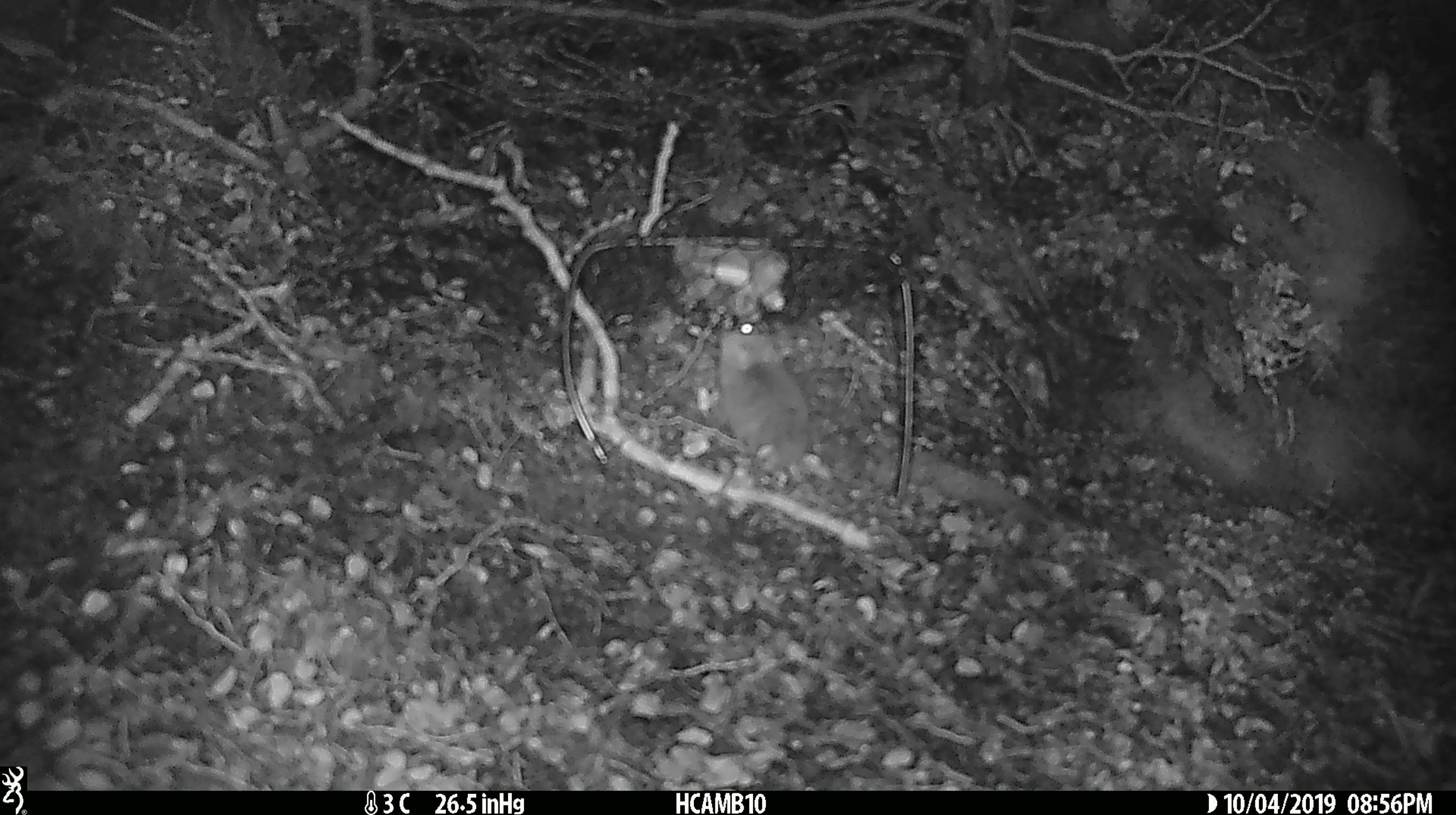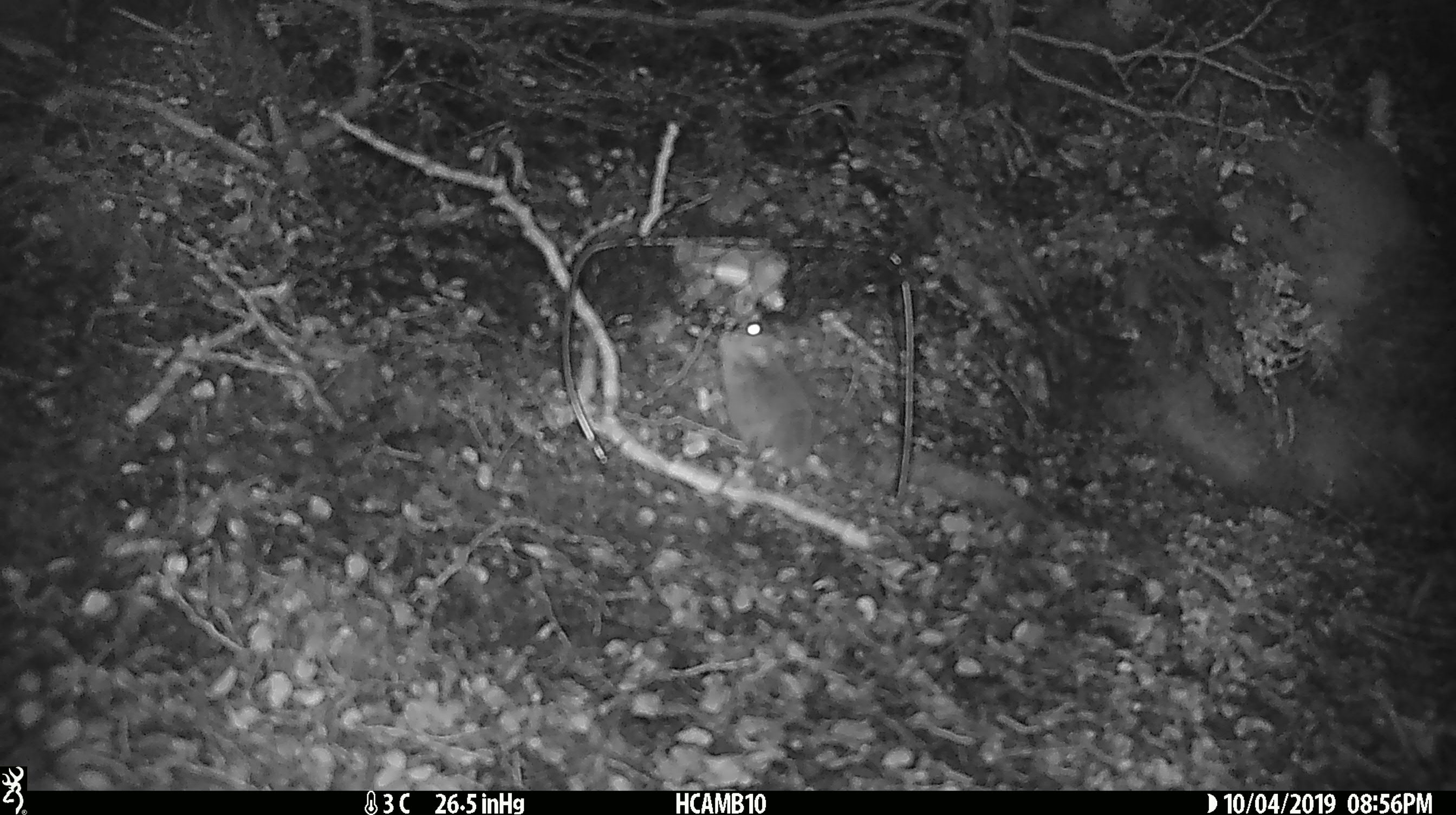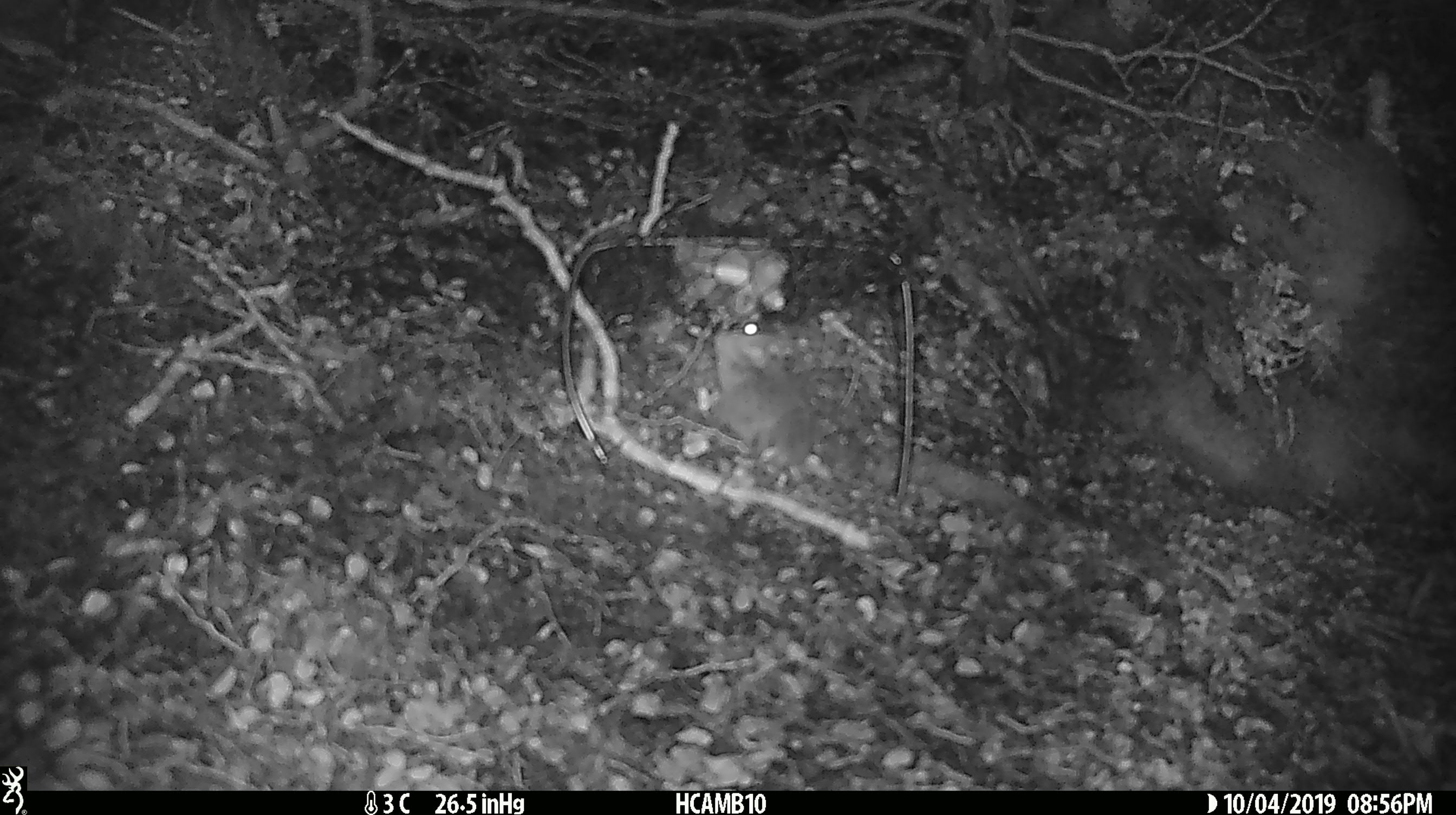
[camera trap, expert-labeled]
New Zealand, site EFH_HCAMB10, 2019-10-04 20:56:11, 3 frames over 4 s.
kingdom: Animalia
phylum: Chordata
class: Mammalia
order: Rodentia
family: Muridae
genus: Mus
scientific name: Mus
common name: mouse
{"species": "mouse (Mus)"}